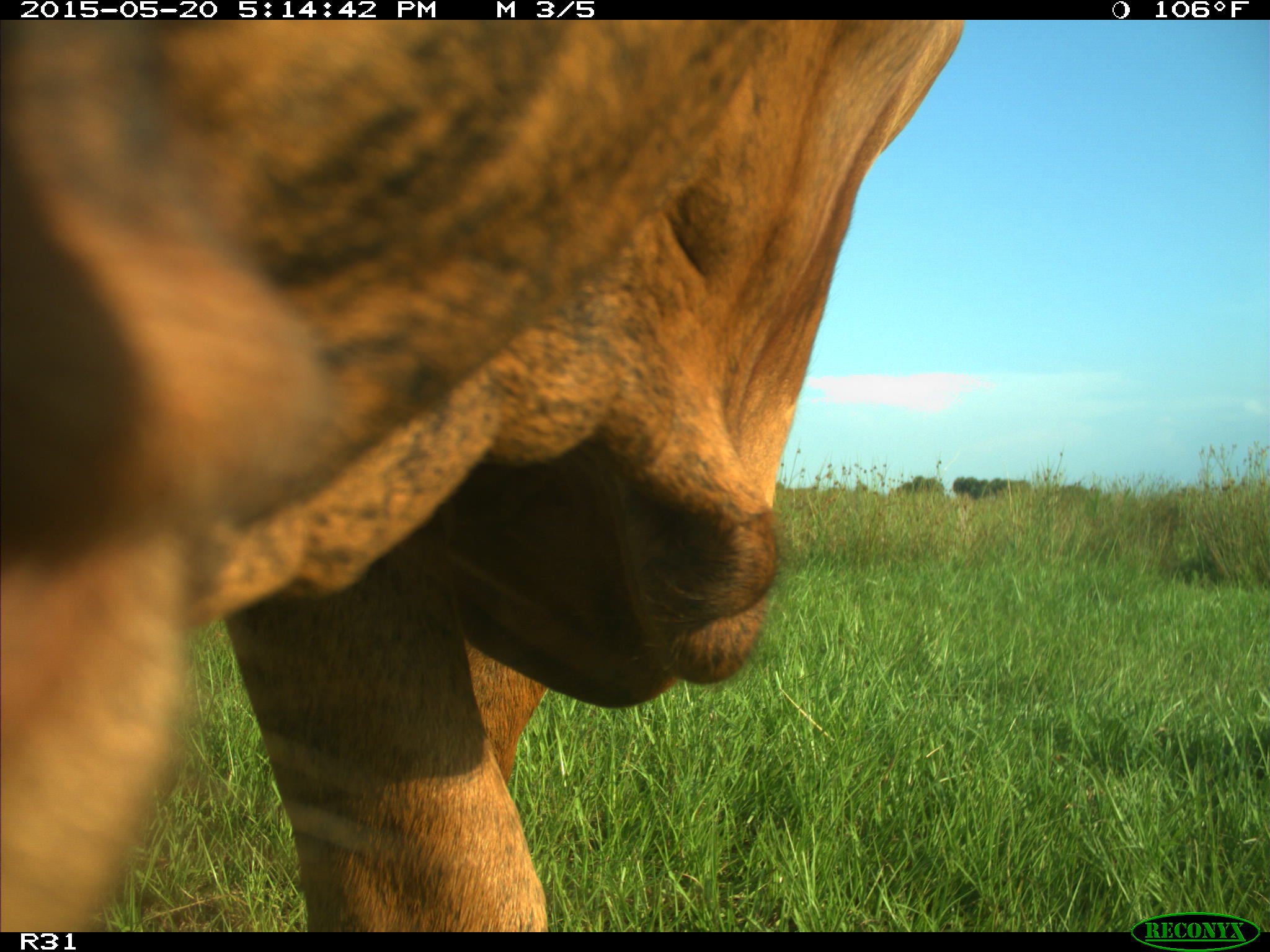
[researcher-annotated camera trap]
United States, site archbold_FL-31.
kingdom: Animalia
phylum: Chordata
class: Mammalia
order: Artiodactyla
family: Bovidae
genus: Bos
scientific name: Bos taurus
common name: domestic cow